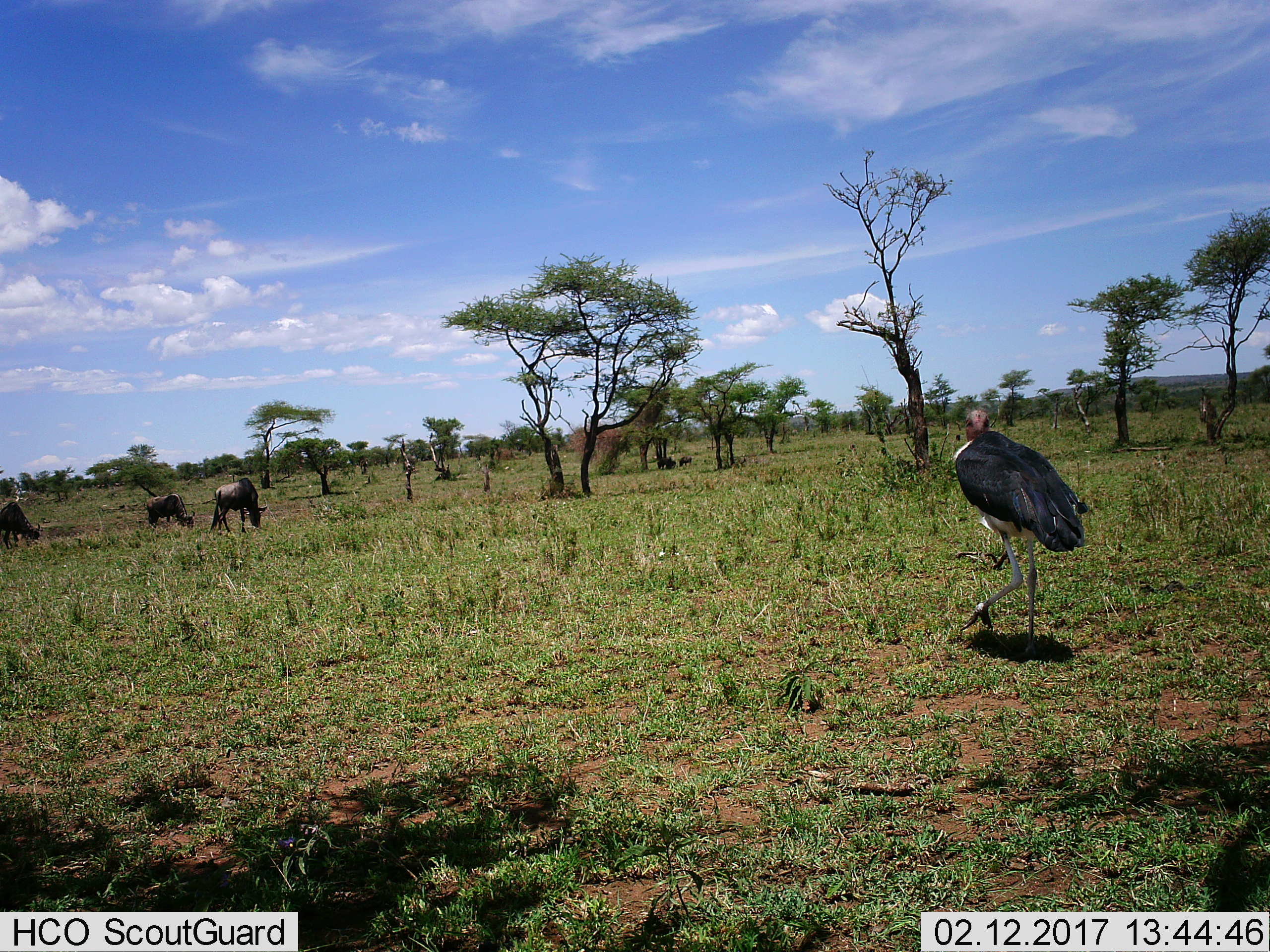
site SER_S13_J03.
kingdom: Animalia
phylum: Chordata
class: Aves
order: Accipitriformes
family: Accipitridae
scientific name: Accipitridae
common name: vulture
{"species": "vulture (Accipitridae)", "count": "1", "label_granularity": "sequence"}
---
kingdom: Animalia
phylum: Chordata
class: Mammalia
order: Artiodactyla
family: Bovidae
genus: Connochaetes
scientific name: Connochaetes taurinus taurinus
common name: blue wildebeest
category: wildebeestblue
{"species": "wildebeestblue (blue wildebeest) (Connochaetes taurinus taurinus)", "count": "6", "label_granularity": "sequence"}